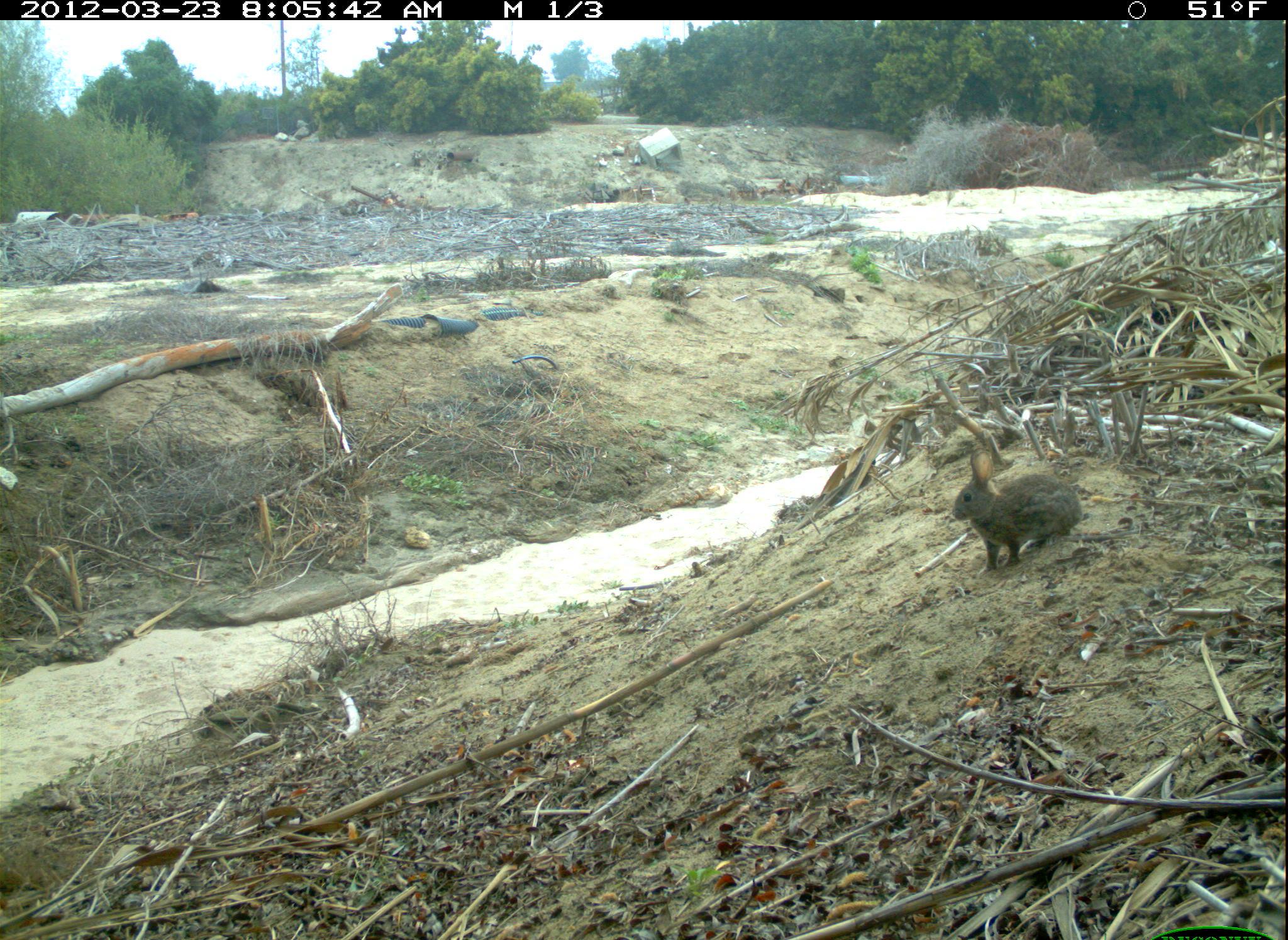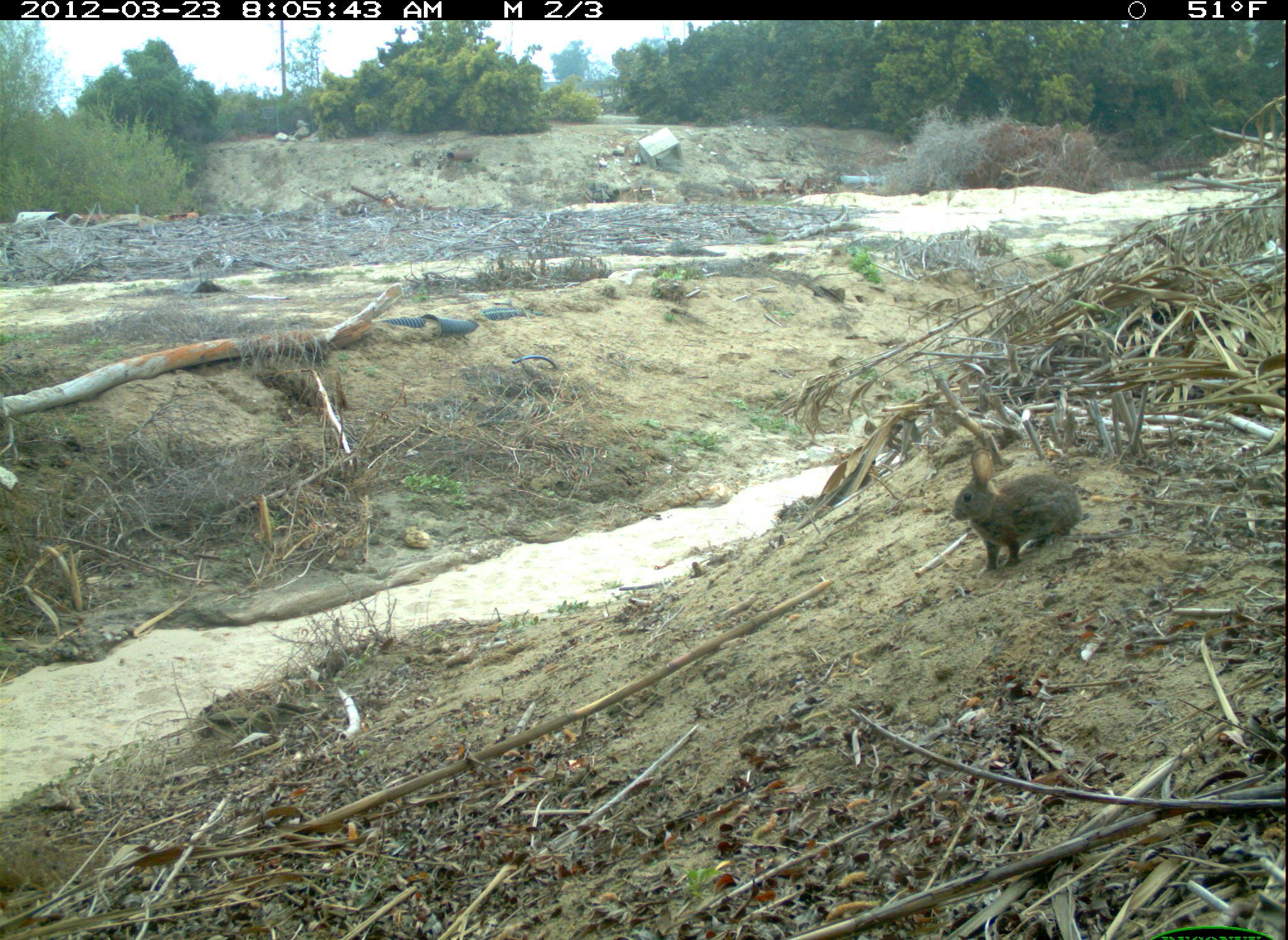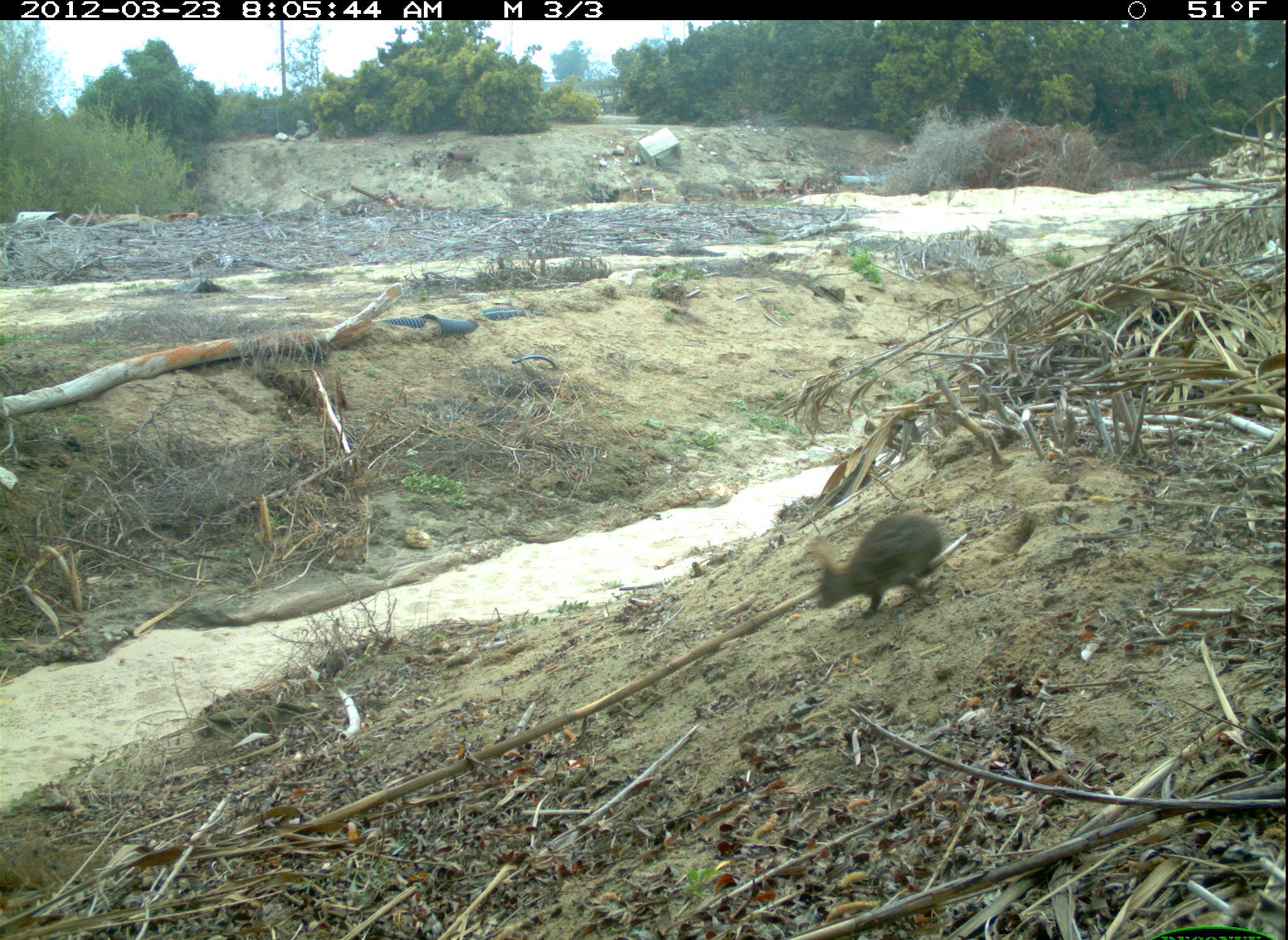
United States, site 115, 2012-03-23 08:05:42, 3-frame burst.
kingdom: Animalia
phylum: Chordata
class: Mammalia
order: Lagomorpha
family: Leporidae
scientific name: Leporidae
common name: rabbits and hares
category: rabbit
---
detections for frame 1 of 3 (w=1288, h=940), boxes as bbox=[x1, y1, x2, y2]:
rabbit: bbox=[948, 437, 1087, 580]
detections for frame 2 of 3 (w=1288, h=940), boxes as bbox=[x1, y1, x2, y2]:
rabbit: bbox=[948, 445, 1088, 579]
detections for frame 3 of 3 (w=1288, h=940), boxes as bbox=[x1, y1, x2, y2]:
rabbit: bbox=[803, 504, 952, 633]